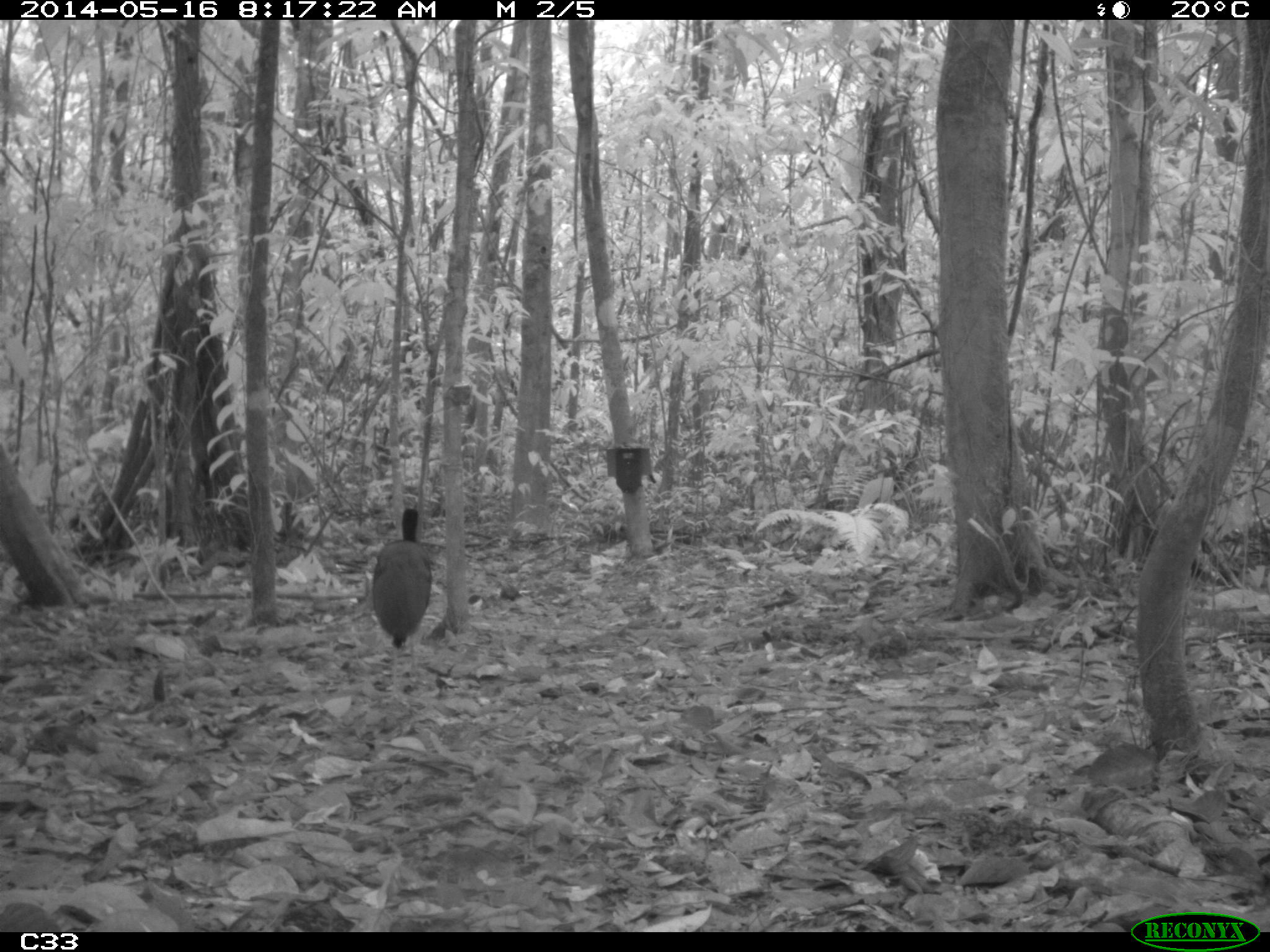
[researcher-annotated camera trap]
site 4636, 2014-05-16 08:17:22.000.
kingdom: Animalia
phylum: Chordata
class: Aves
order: Gruiformes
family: Psophiidae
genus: Psophia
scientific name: Psophia crepitans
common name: gray-winged trumpeter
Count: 1.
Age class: adult.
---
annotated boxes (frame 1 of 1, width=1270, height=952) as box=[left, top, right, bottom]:
psophia crepitans: box=[371, 504, 432, 690]